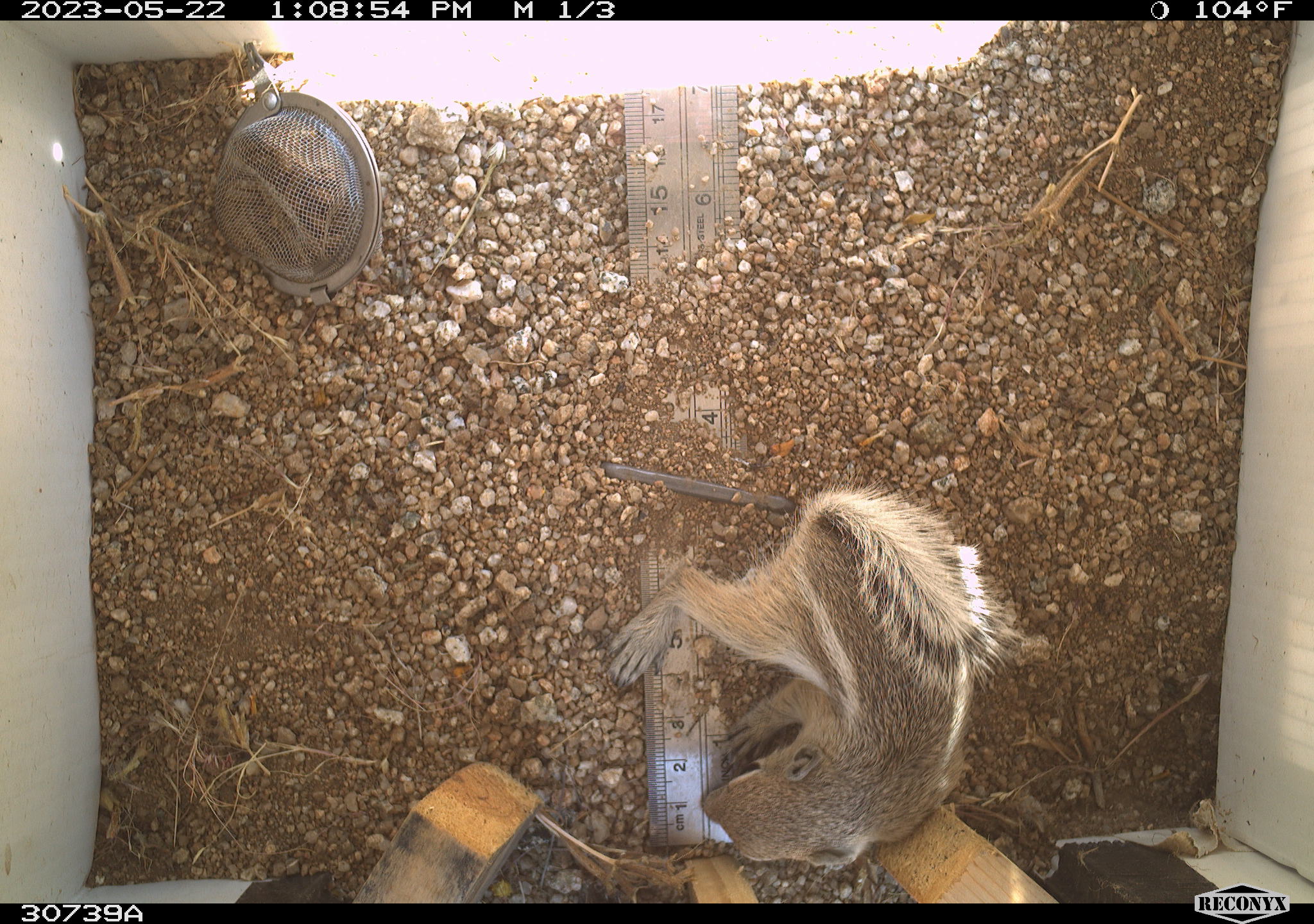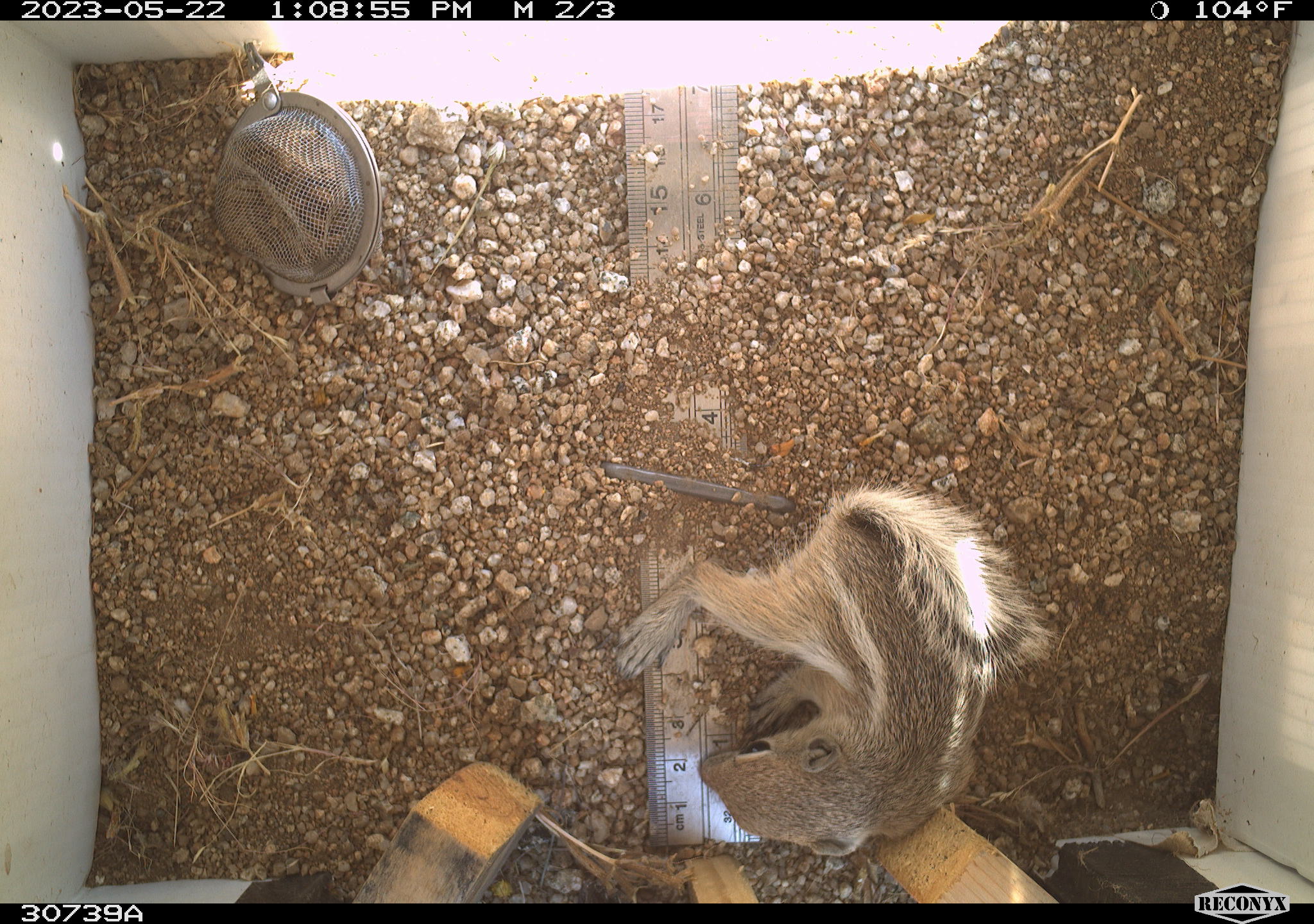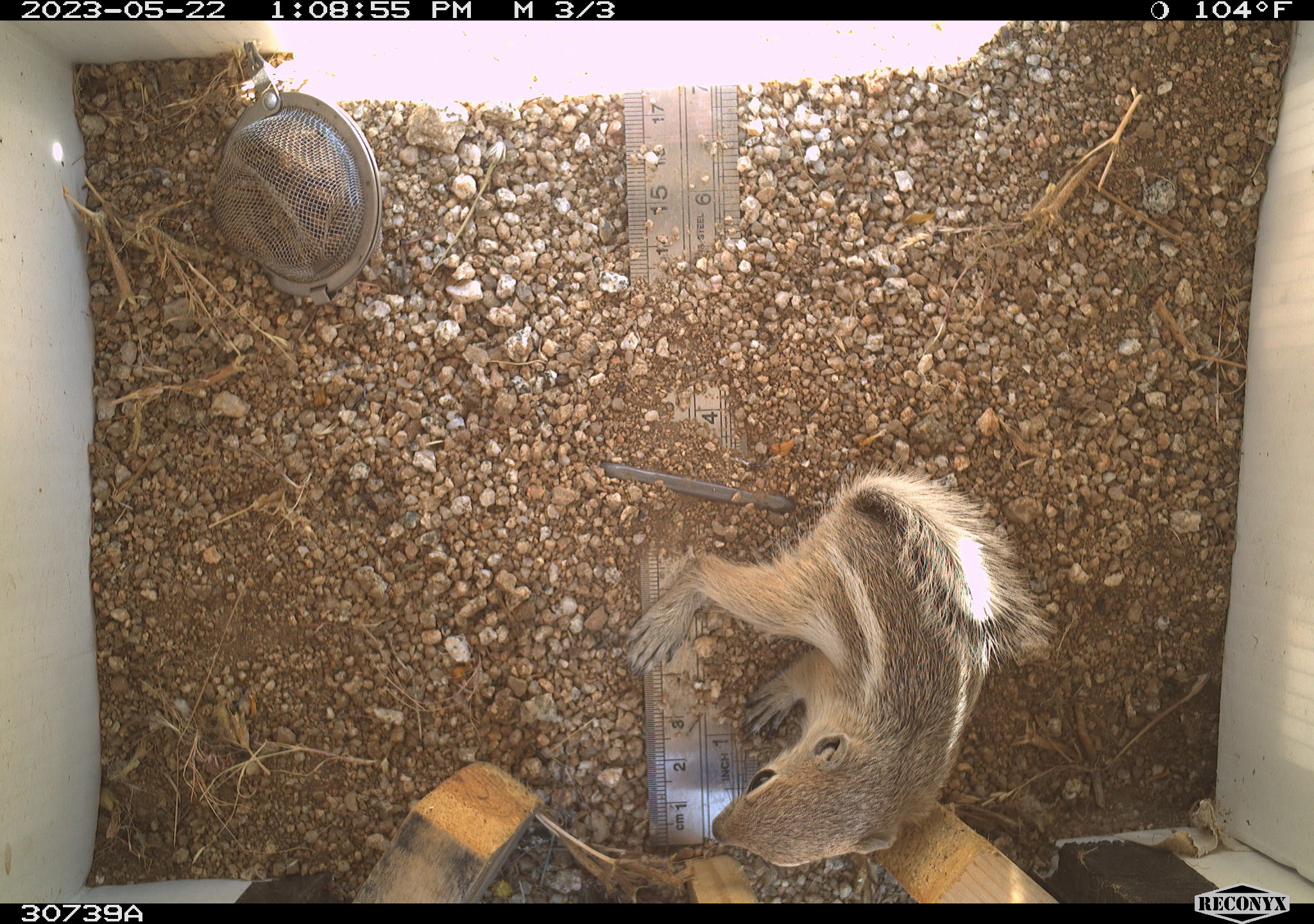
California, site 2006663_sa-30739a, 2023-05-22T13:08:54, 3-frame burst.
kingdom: Animalia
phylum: Chordata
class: Mammalia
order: Rodentia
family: Sciuridae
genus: Ammospermophilus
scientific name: Ammospermophilus leucurus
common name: white-tailed antelope squirrel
White-tailed antelope squirrel (Ammospermophilus leucurus).